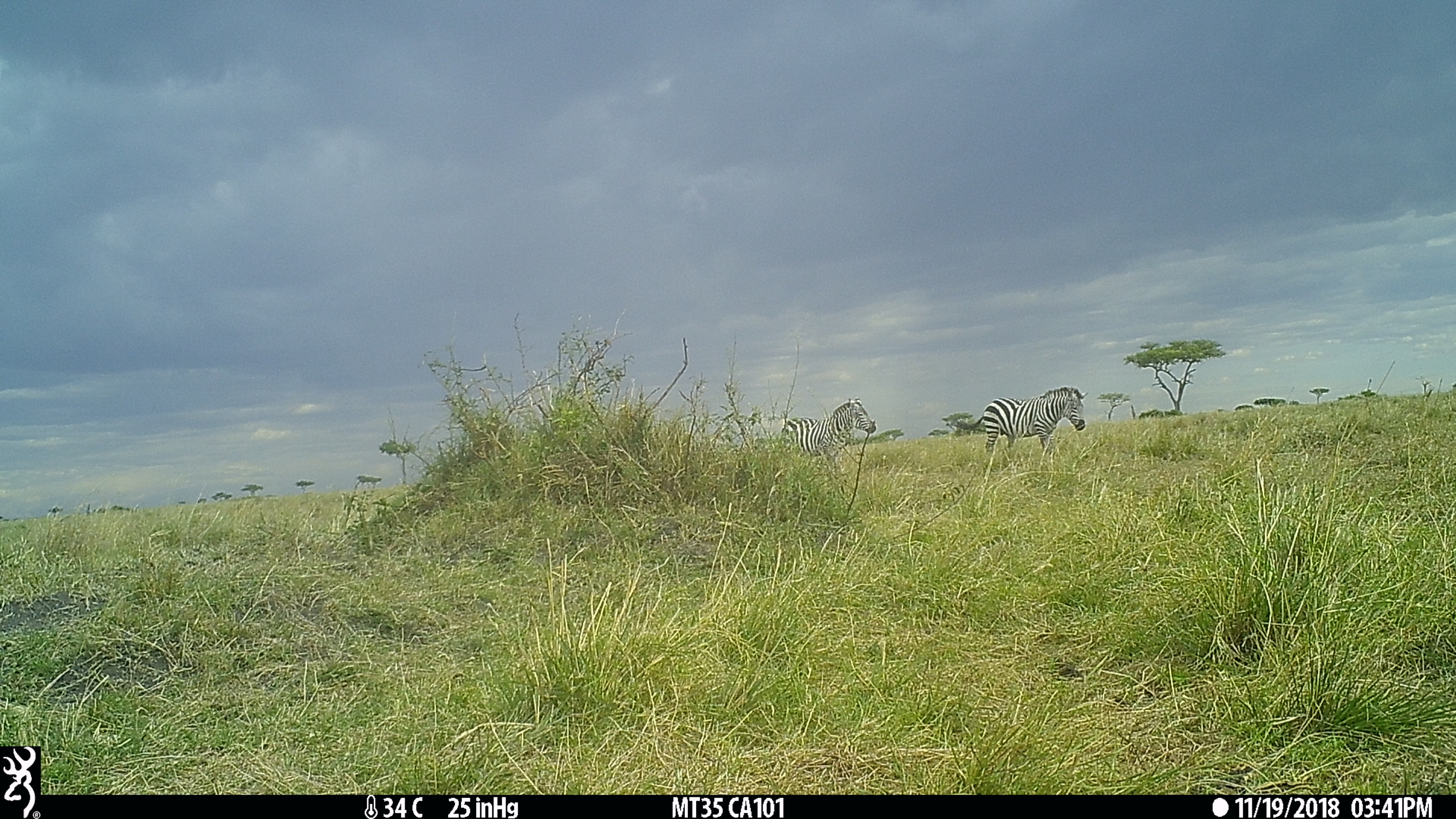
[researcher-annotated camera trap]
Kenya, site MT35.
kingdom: Animalia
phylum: Chordata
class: Mammalia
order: Perissodactyla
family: Equidae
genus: Equus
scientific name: Equus quagga burchellii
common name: burchell's zebra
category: zebra